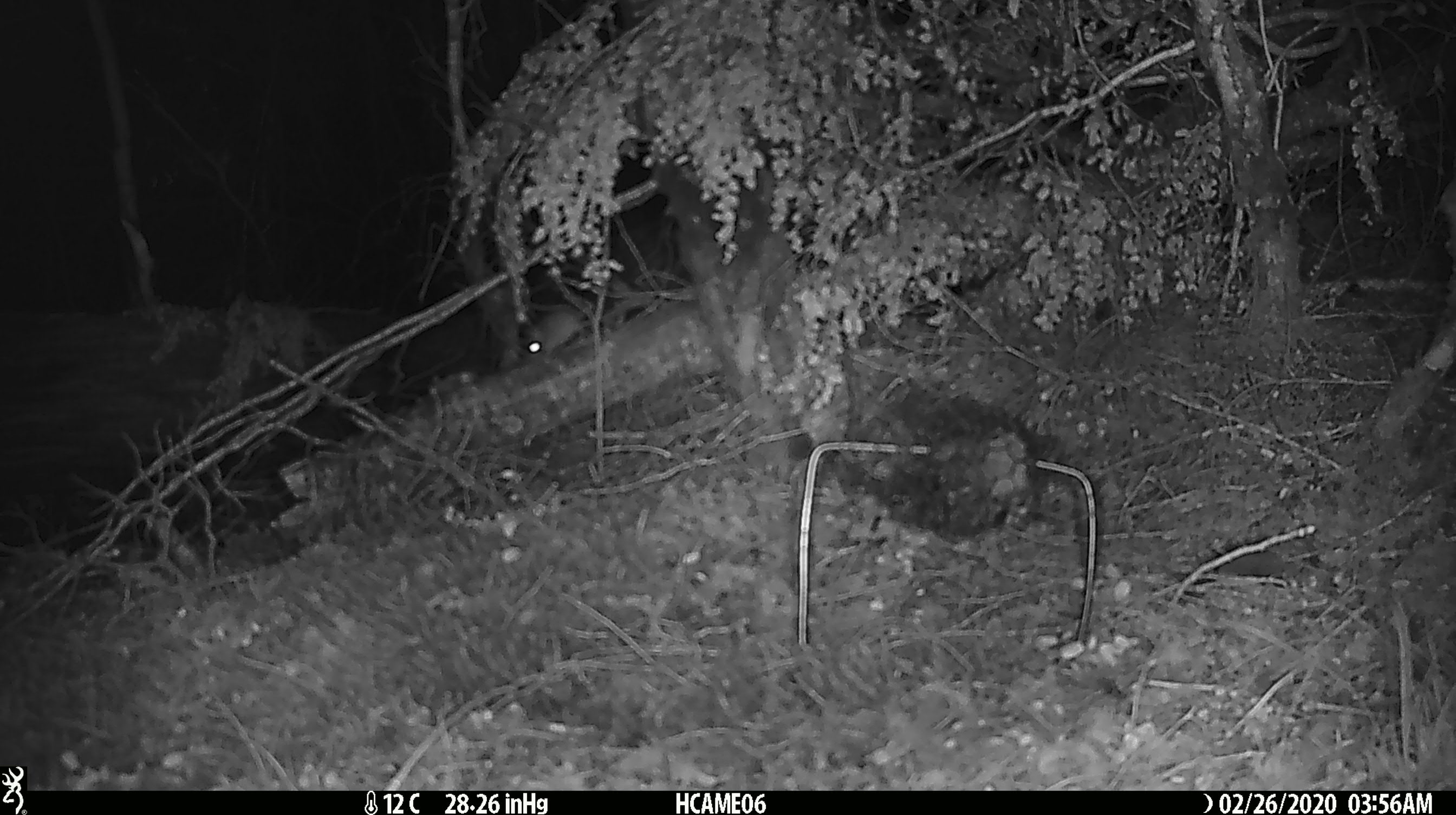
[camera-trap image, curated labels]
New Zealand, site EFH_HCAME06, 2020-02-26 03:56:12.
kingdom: Animalia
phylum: Chordata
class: Mammalia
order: Rodentia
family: Muridae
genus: Mus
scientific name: Mus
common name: mouse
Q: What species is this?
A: Mouse (Mus).